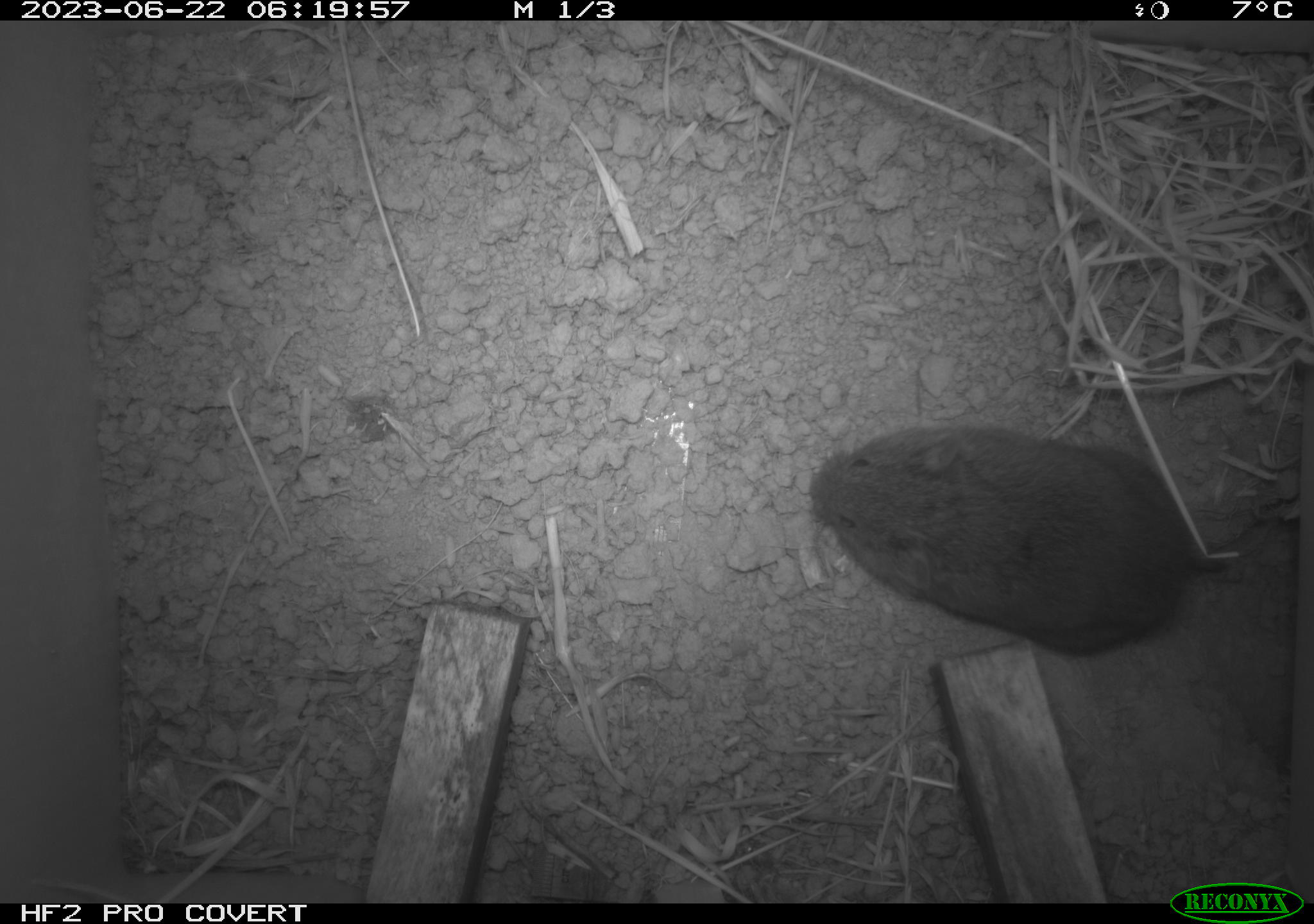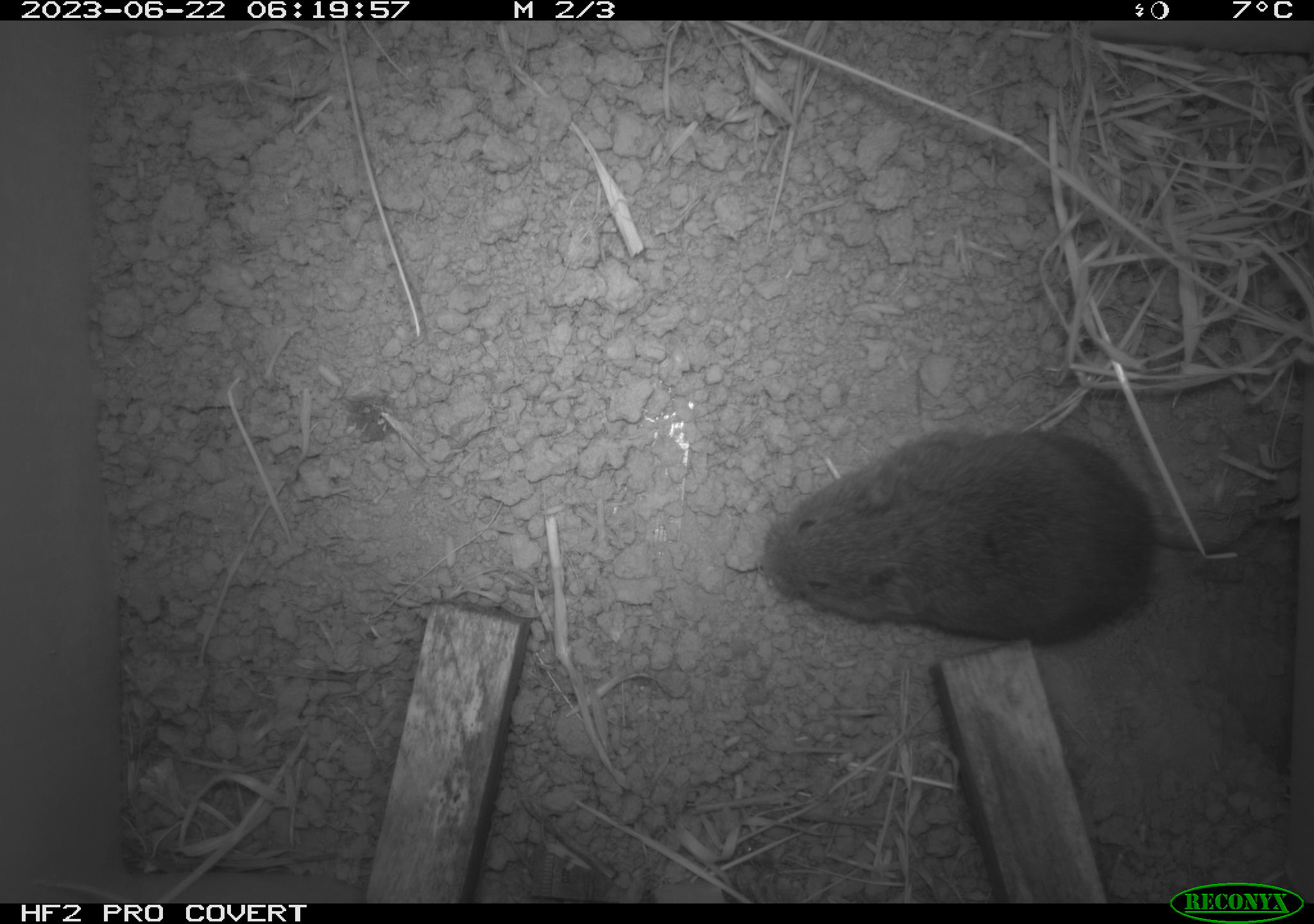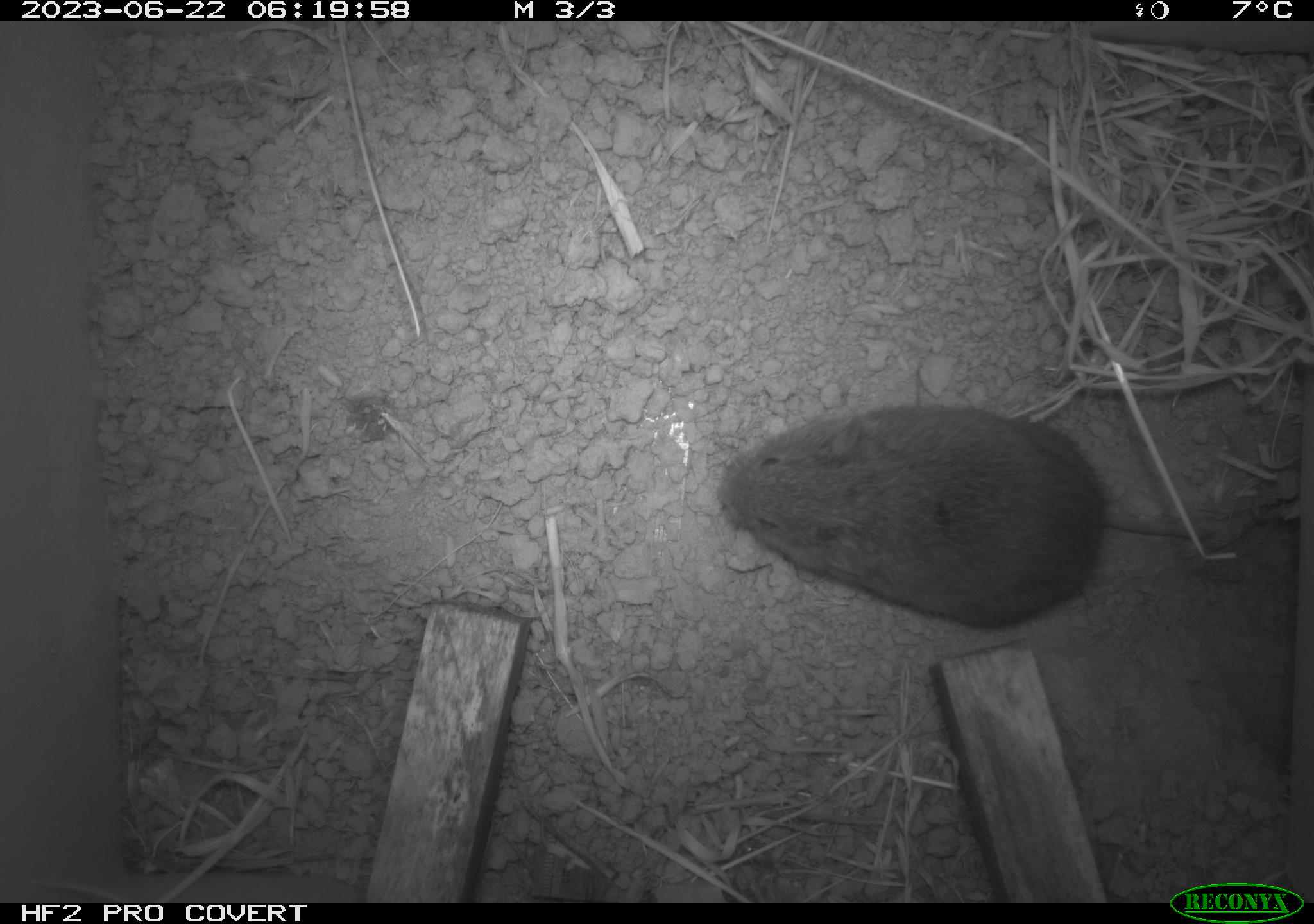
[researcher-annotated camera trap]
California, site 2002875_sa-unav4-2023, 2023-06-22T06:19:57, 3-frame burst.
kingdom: Animalia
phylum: Chordata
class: Mammalia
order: Rodentia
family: Cricetidae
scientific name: Arvicolinae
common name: voles, lemmings, and muskrats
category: arvicolinae subfamily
Arvicolinae subfamily (voles, lemmings, and muskrats) (Arvicolinae).